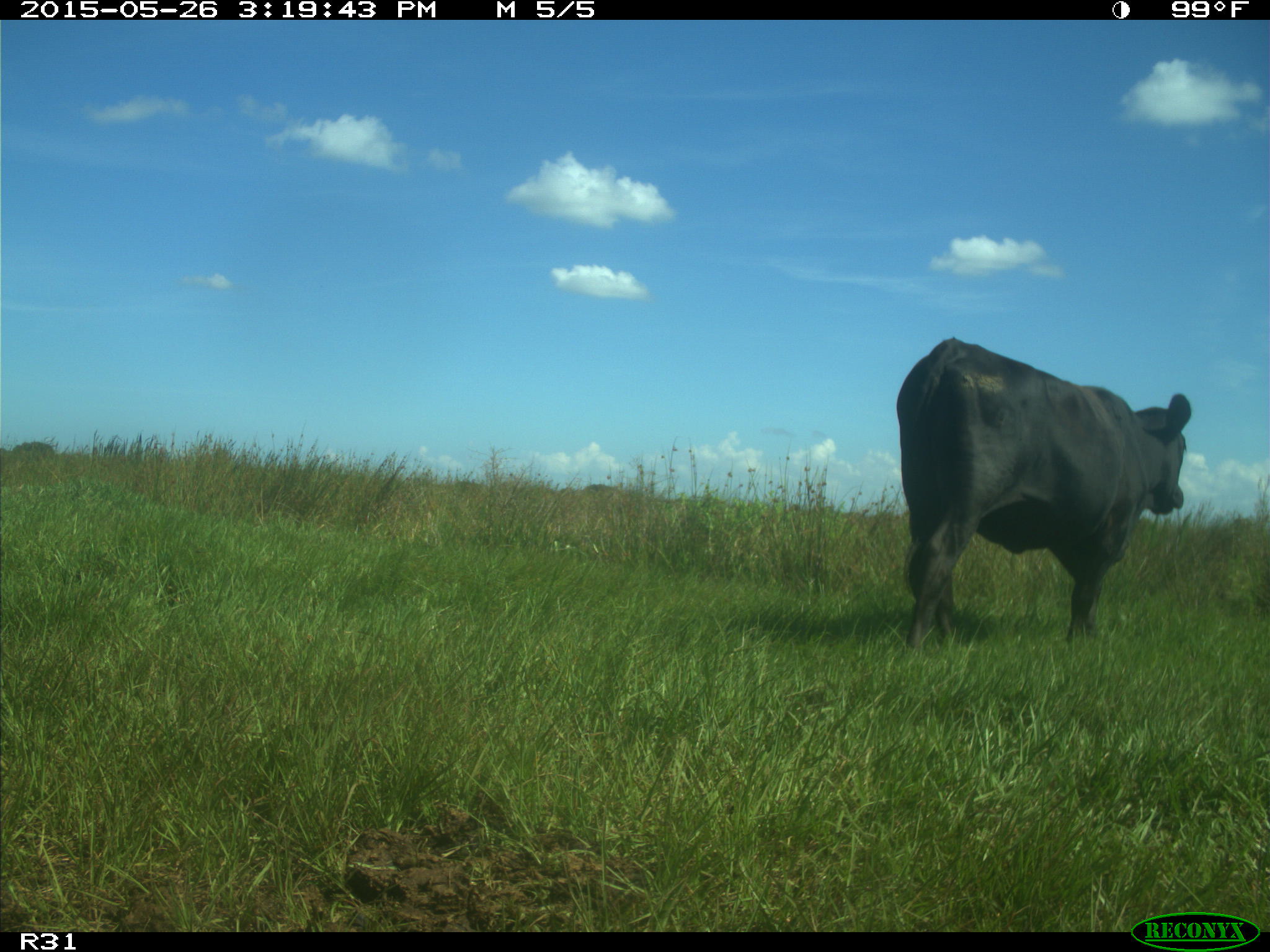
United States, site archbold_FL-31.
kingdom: Animalia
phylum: Chordata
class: Mammalia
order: Artiodactyla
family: Bovidae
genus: Bos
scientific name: Bos taurus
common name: domestic cow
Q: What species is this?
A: Bos taurus (domestic cow).